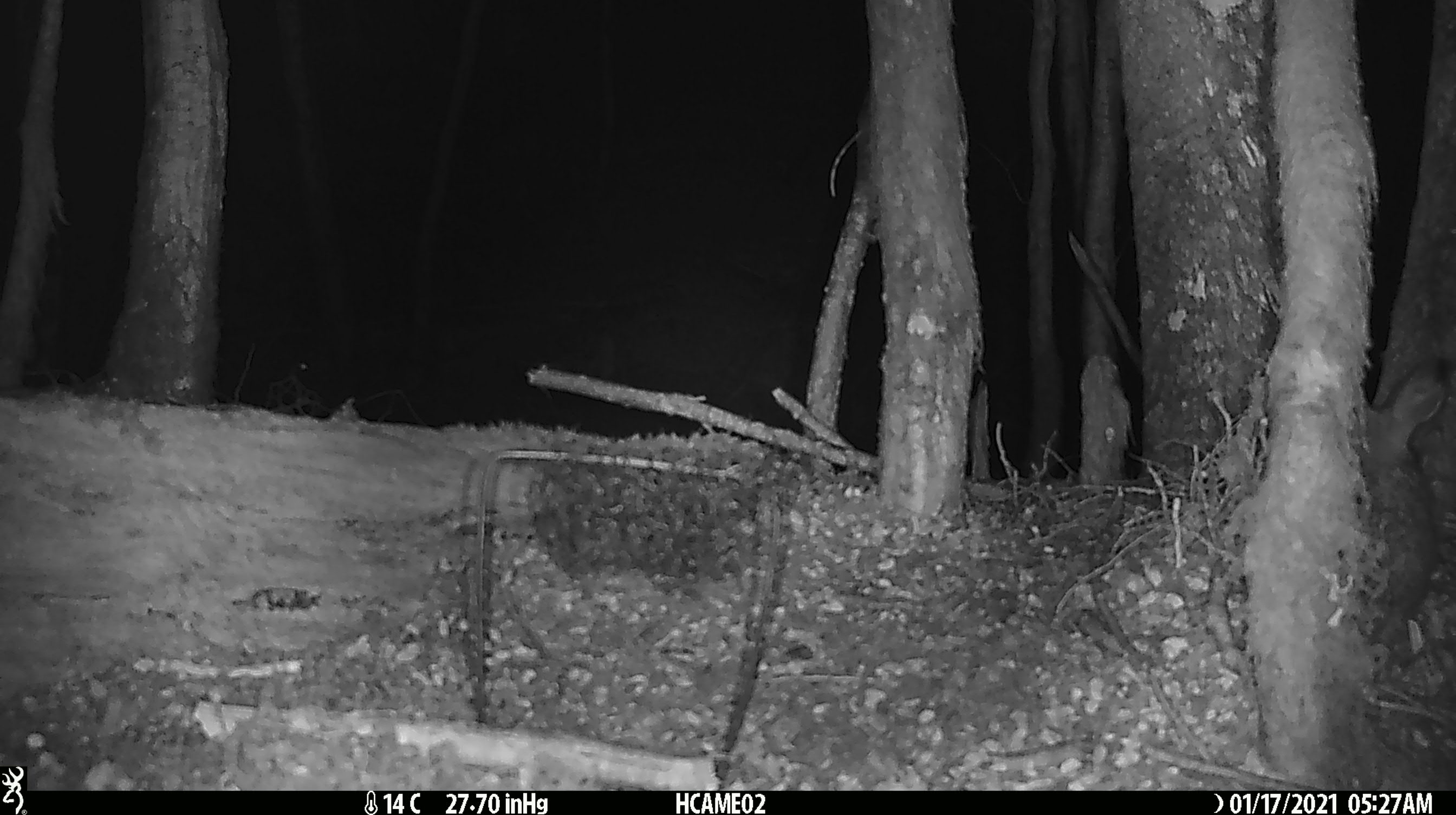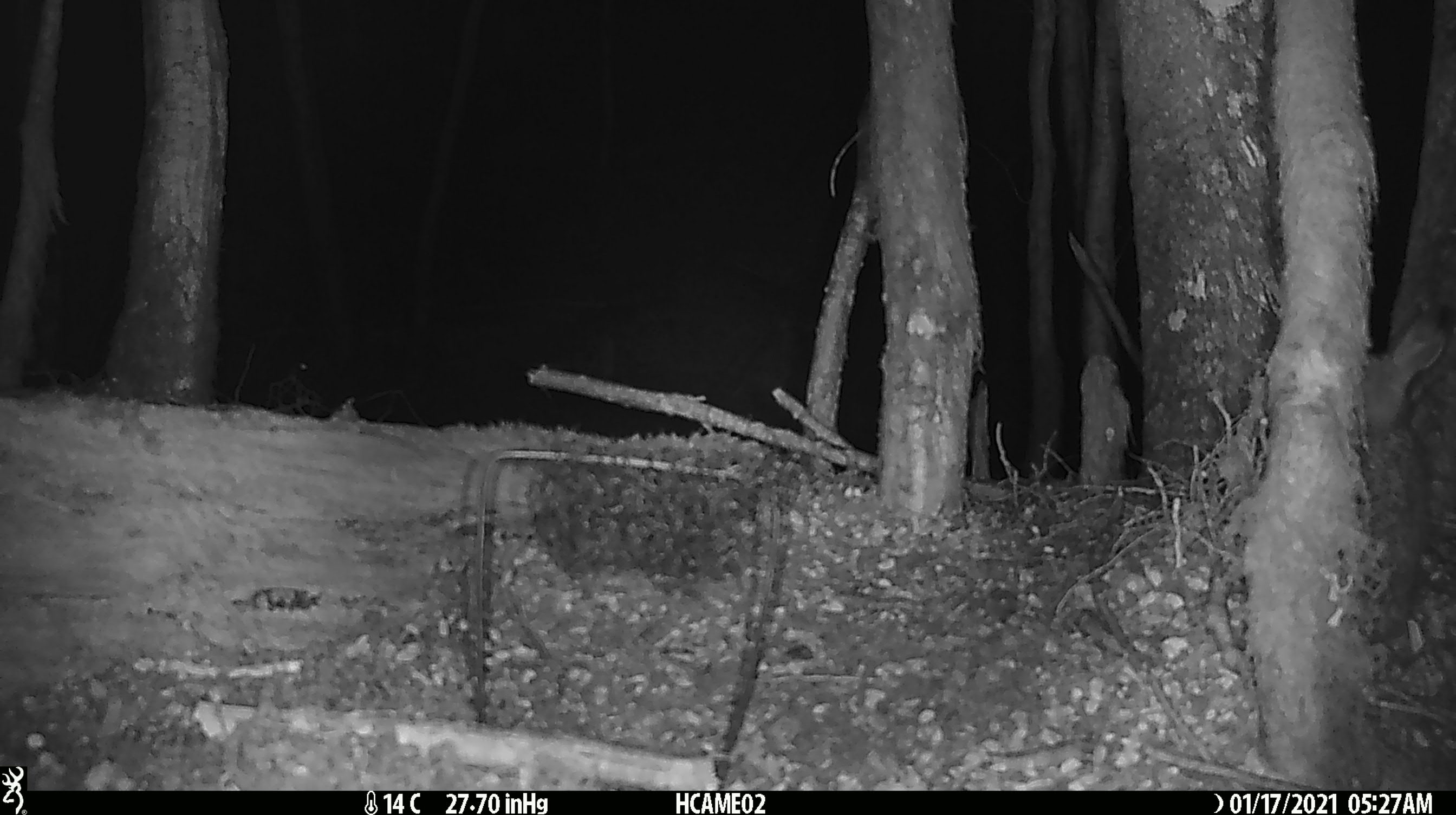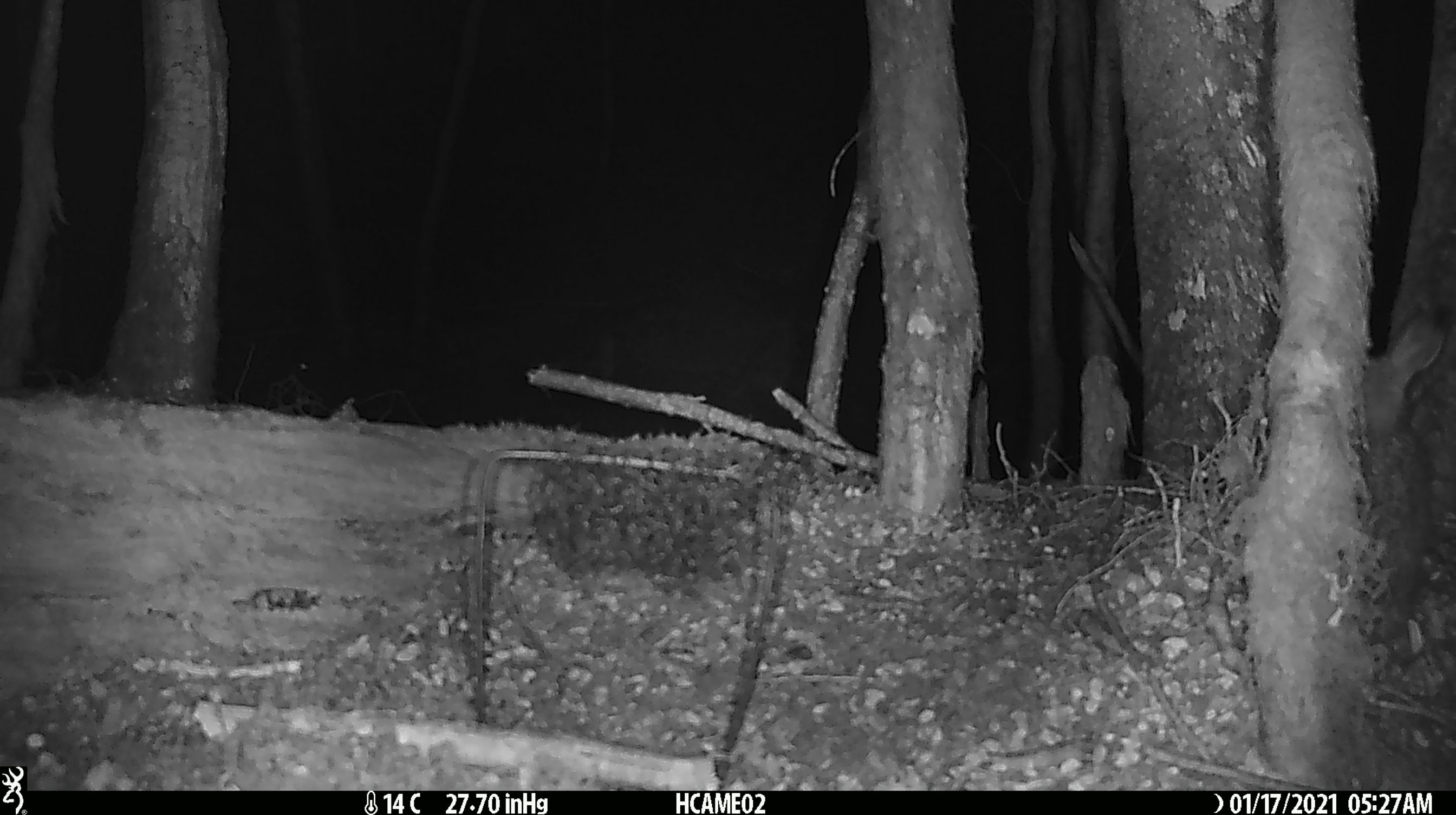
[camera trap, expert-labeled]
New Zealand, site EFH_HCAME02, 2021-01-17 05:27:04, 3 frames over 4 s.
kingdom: Animalia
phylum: Chordata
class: Mammalia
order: Lagomorpha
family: Leporidae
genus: Oryctolagus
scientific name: Oryctolagus cuniculus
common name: european rabbit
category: rabbit